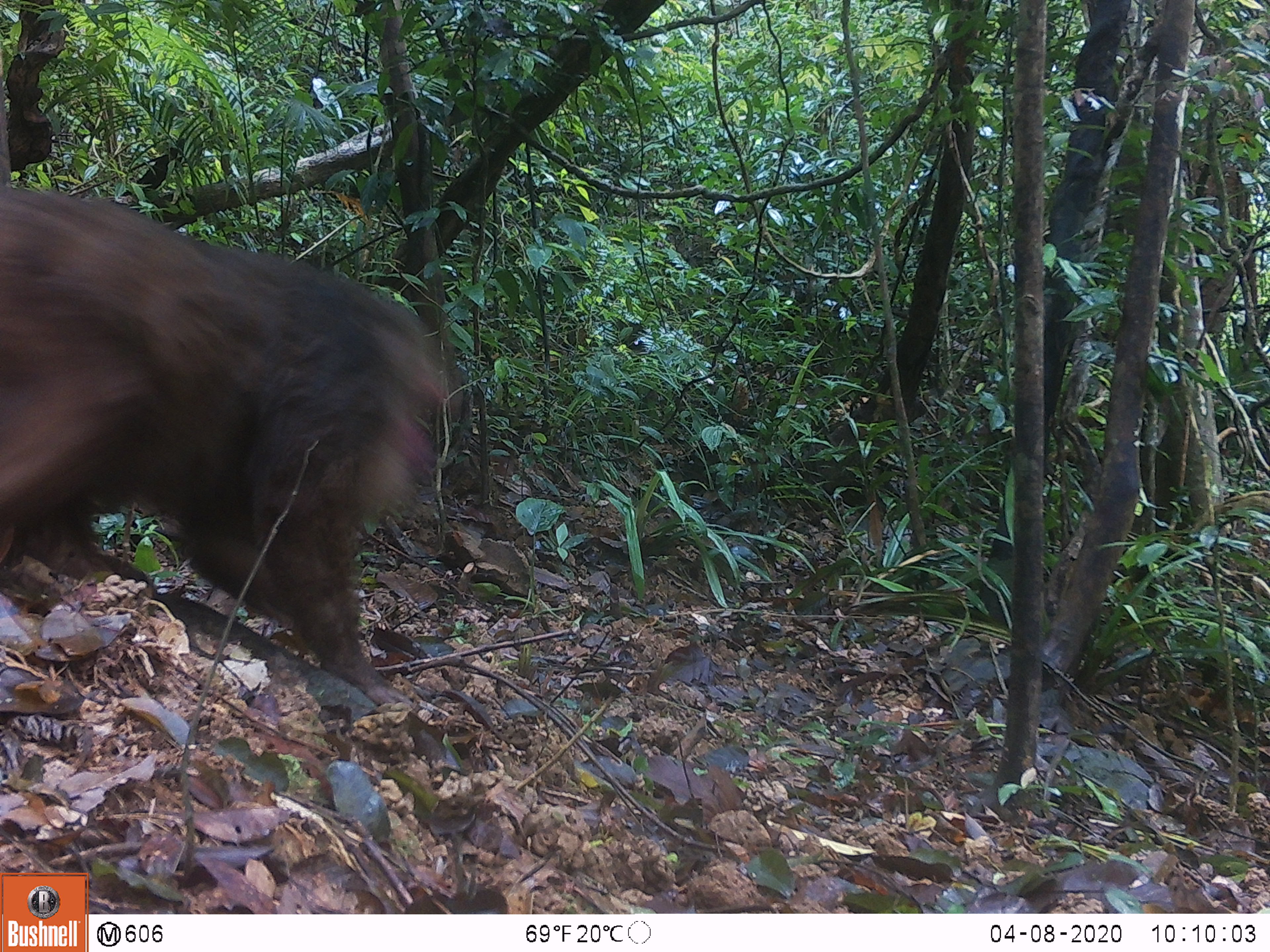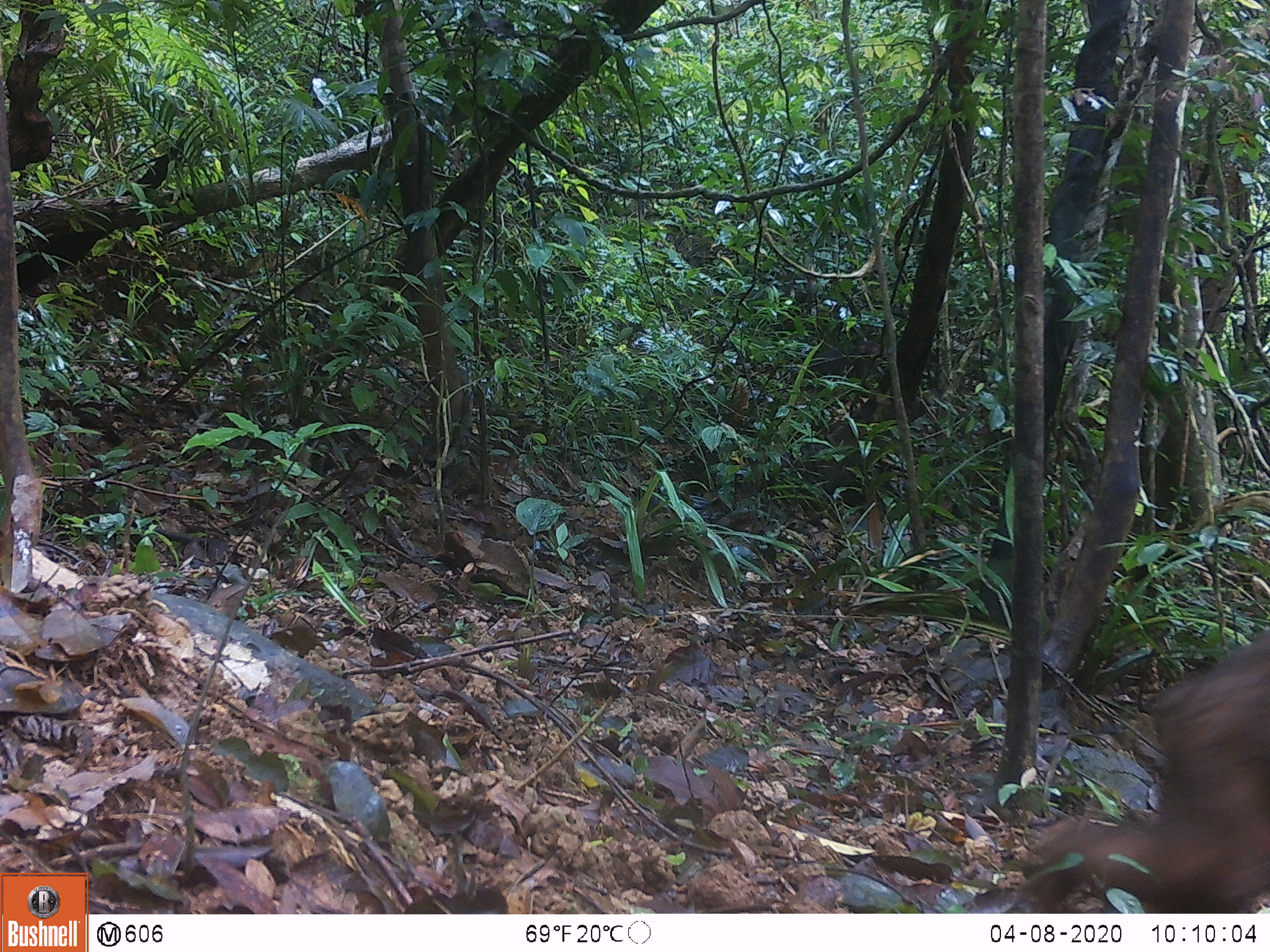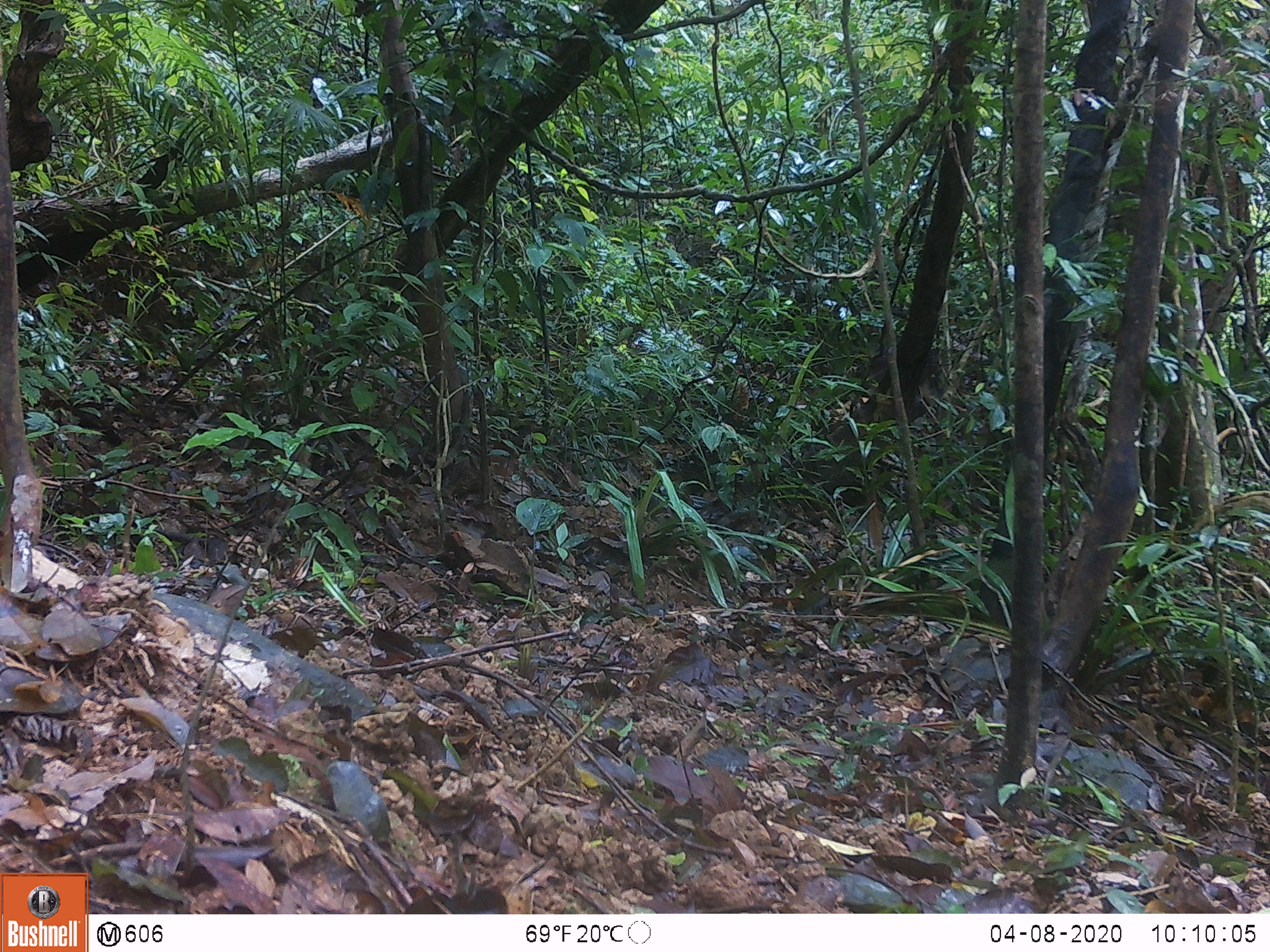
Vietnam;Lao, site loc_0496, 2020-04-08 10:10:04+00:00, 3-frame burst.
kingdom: Animalia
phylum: Chordata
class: Mammalia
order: Primates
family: Cercopithecidae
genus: Macaca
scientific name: Macaca arctoides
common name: stump-tailed macaque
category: stump tailed macaque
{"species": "stump tailed macaque (stump-tailed macaque) (Macaca arctoides)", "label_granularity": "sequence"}